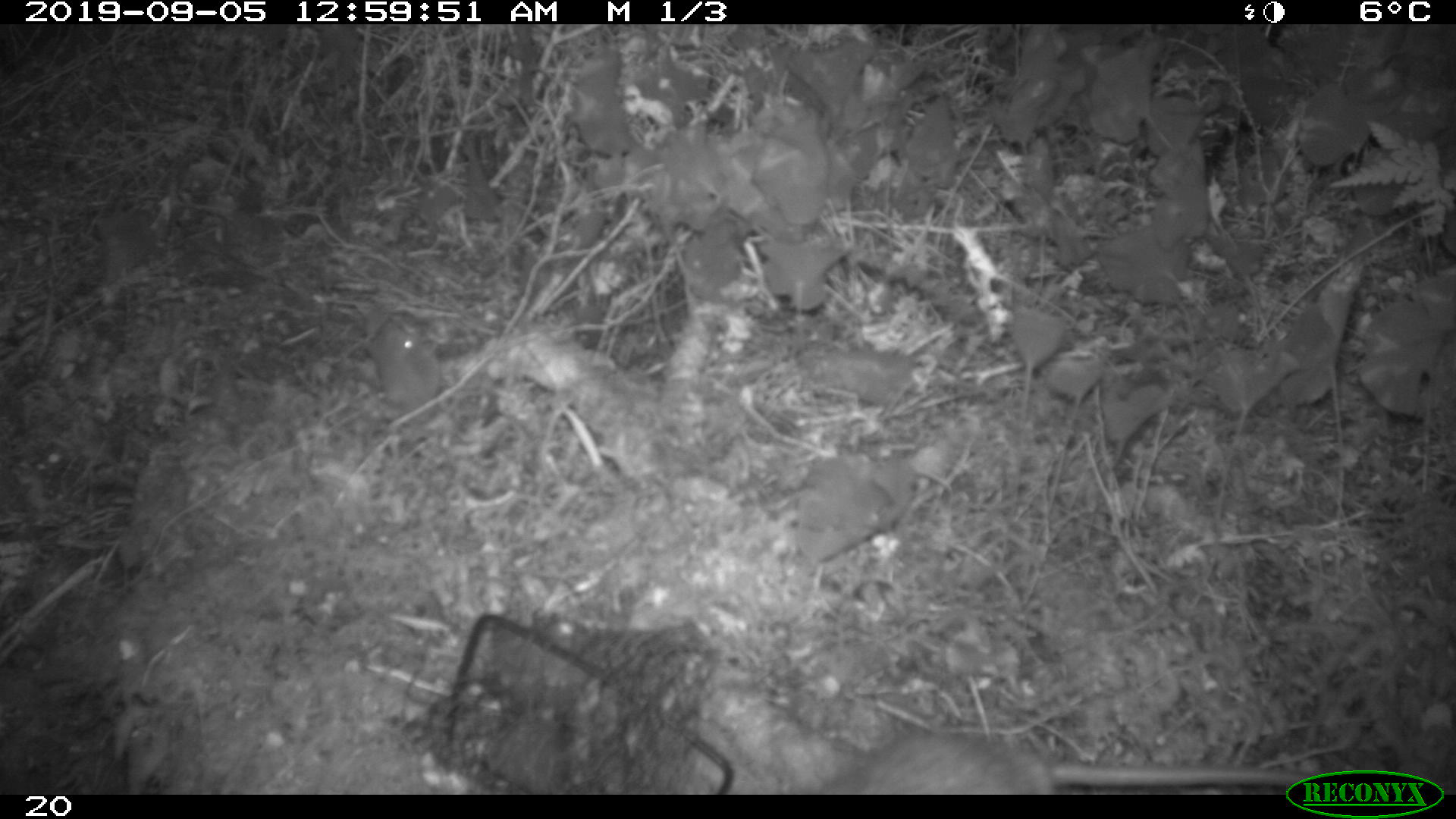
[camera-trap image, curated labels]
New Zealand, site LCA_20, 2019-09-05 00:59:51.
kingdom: Animalia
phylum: Chordata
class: Mammalia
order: Rodentia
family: Muridae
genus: Rattus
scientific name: Rattus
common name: rat